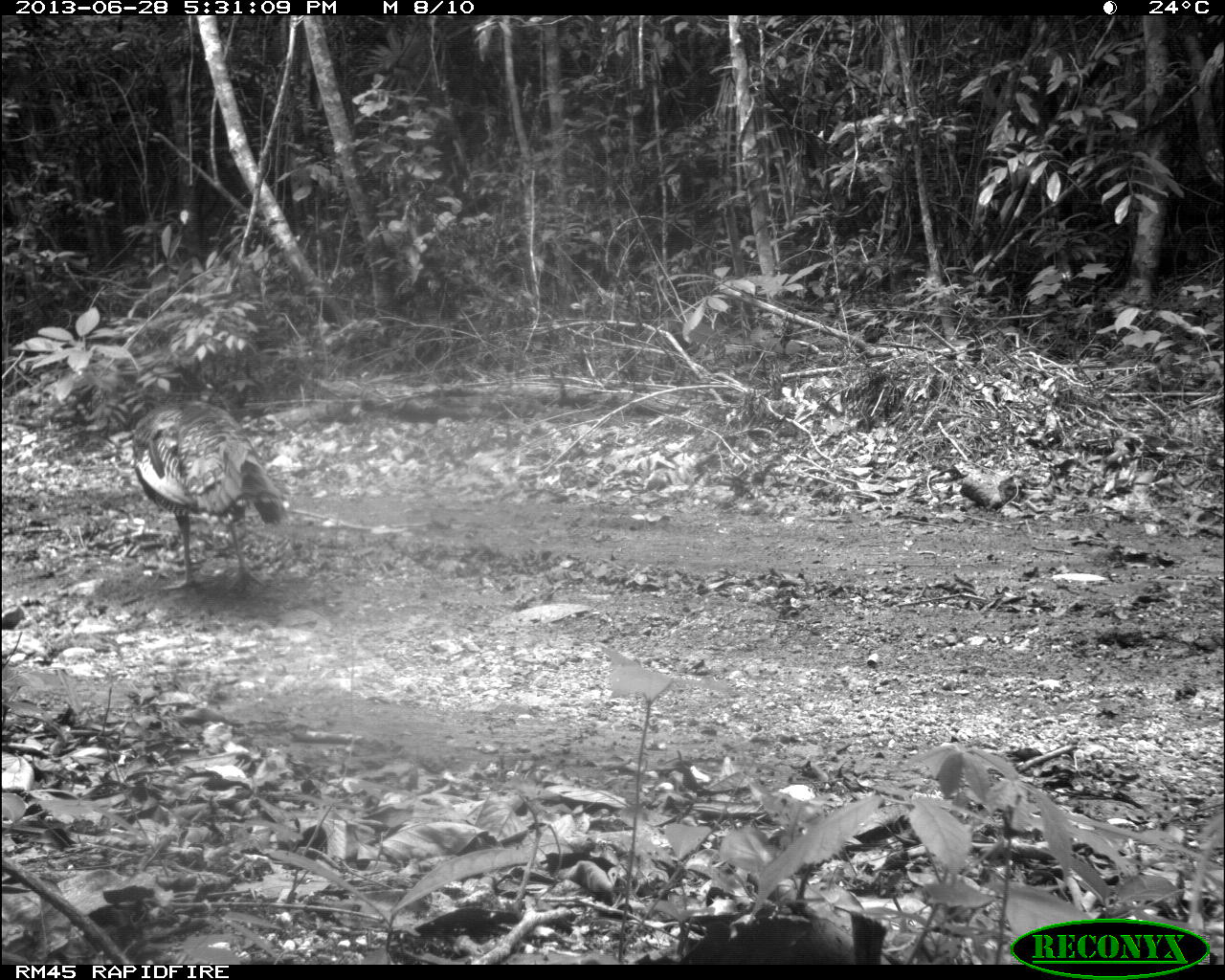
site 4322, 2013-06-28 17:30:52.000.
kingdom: Animalia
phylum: Chordata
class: Aves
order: Galliformes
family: Phasianidae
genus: Meleagris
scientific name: Meleagris ocellata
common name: ocellated turkey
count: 1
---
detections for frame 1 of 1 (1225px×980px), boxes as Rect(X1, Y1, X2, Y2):
meleagris ocellata: Rect(127, 395, 285, 594)